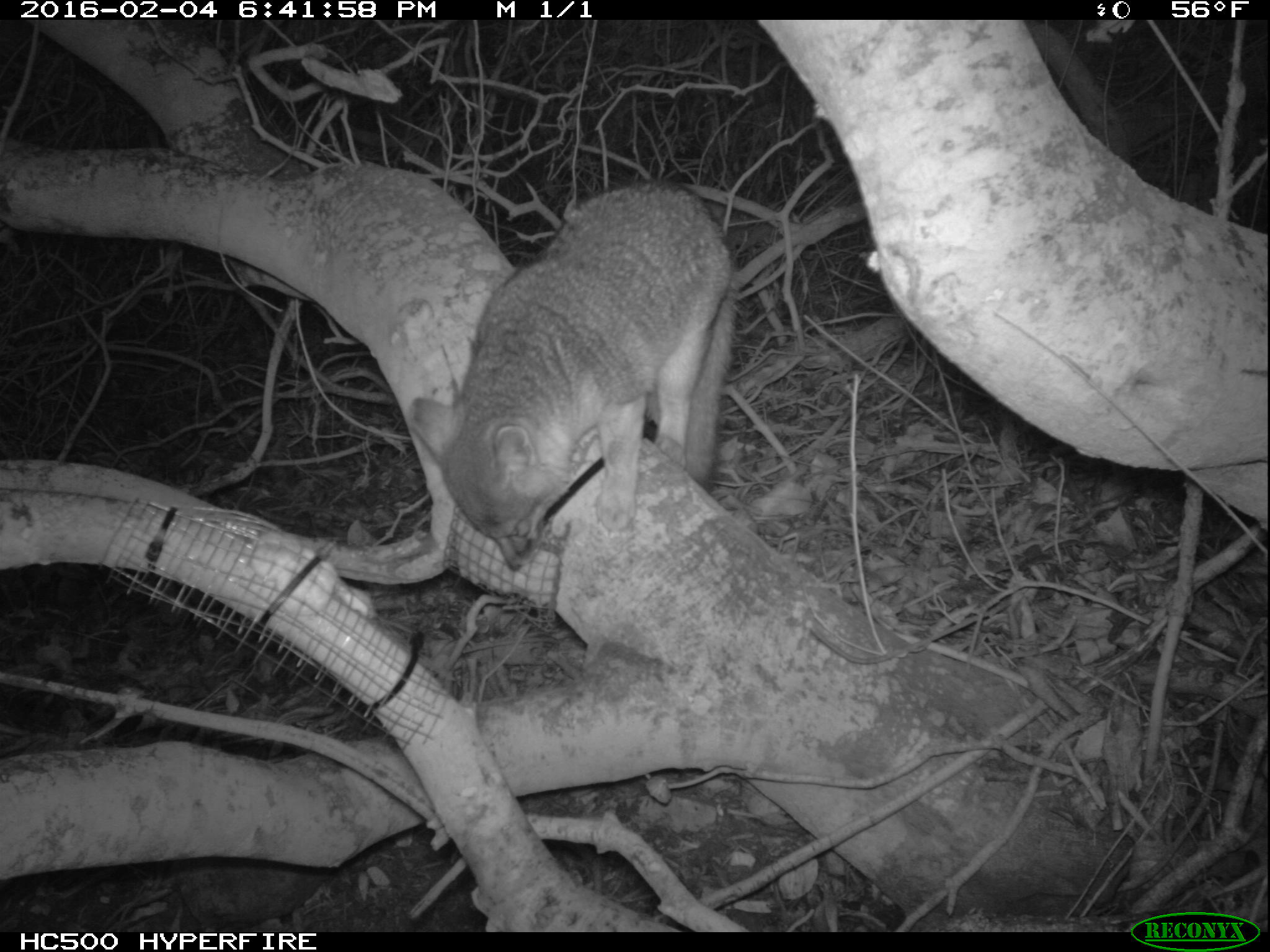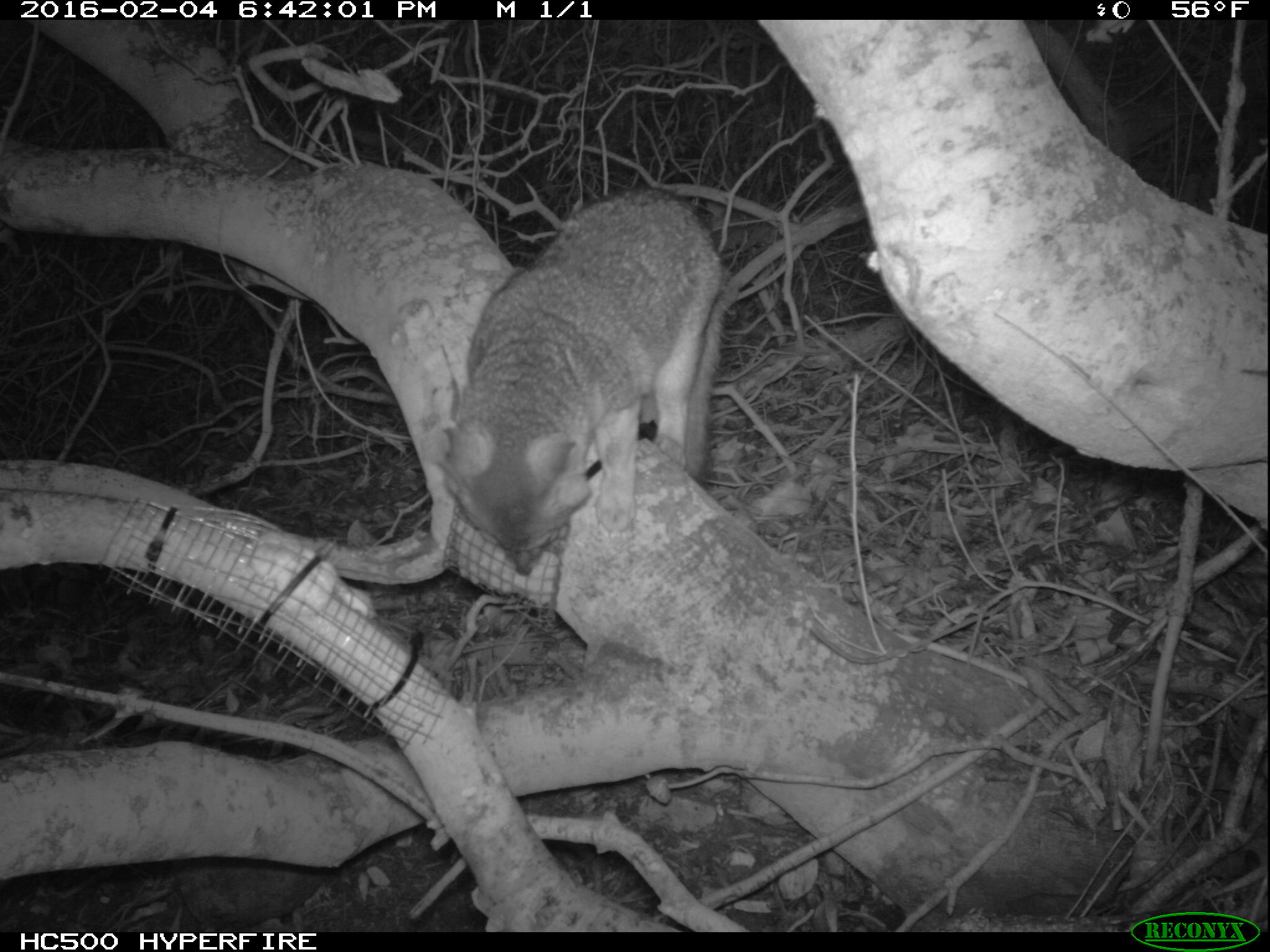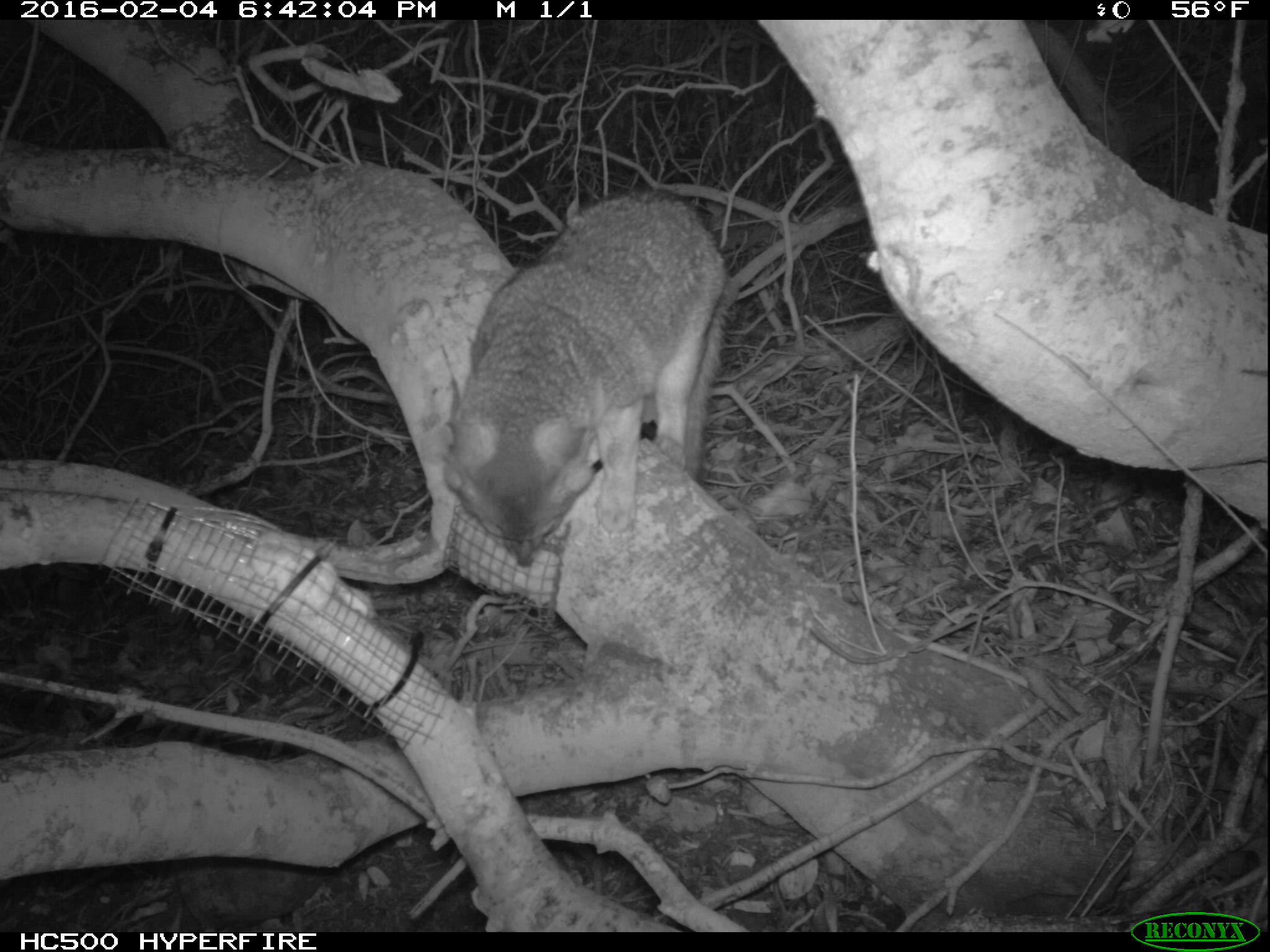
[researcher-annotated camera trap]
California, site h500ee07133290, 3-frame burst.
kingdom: Animalia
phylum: Chordata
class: Mammalia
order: Carnivora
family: Canidae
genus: Urocyon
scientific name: Urocyon littoralis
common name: island fox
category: fox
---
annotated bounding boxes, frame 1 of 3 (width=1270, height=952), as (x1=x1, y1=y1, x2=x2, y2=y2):
fox: (x1=406, y1=182, x2=734, y2=573)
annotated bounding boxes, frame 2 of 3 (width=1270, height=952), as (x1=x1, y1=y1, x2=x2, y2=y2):
fox: (x1=422, y1=188, x2=729, y2=575)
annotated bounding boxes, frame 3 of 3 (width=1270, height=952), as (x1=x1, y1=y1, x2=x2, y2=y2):
fox: (x1=443, y1=187, x2=737, y2=567)